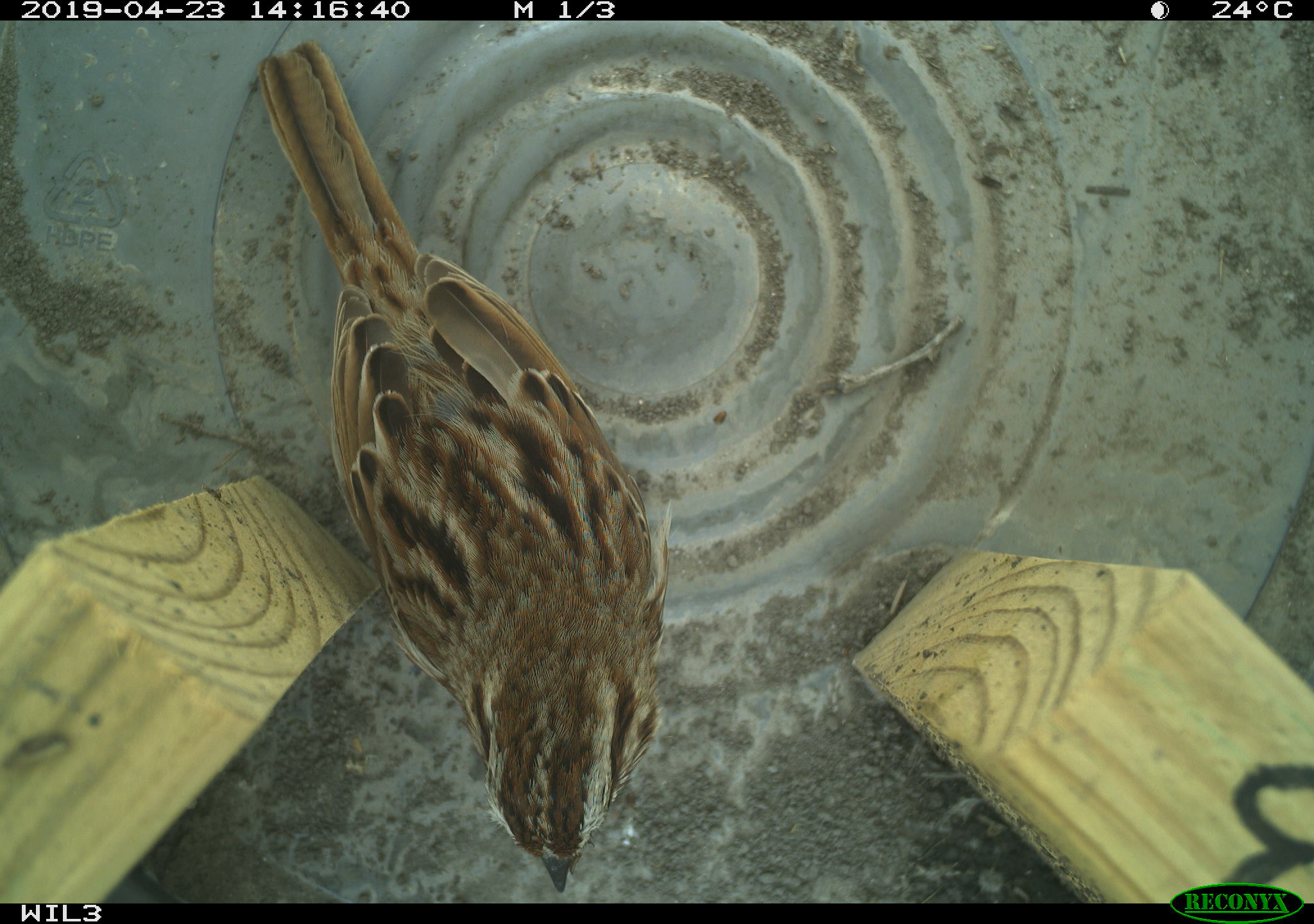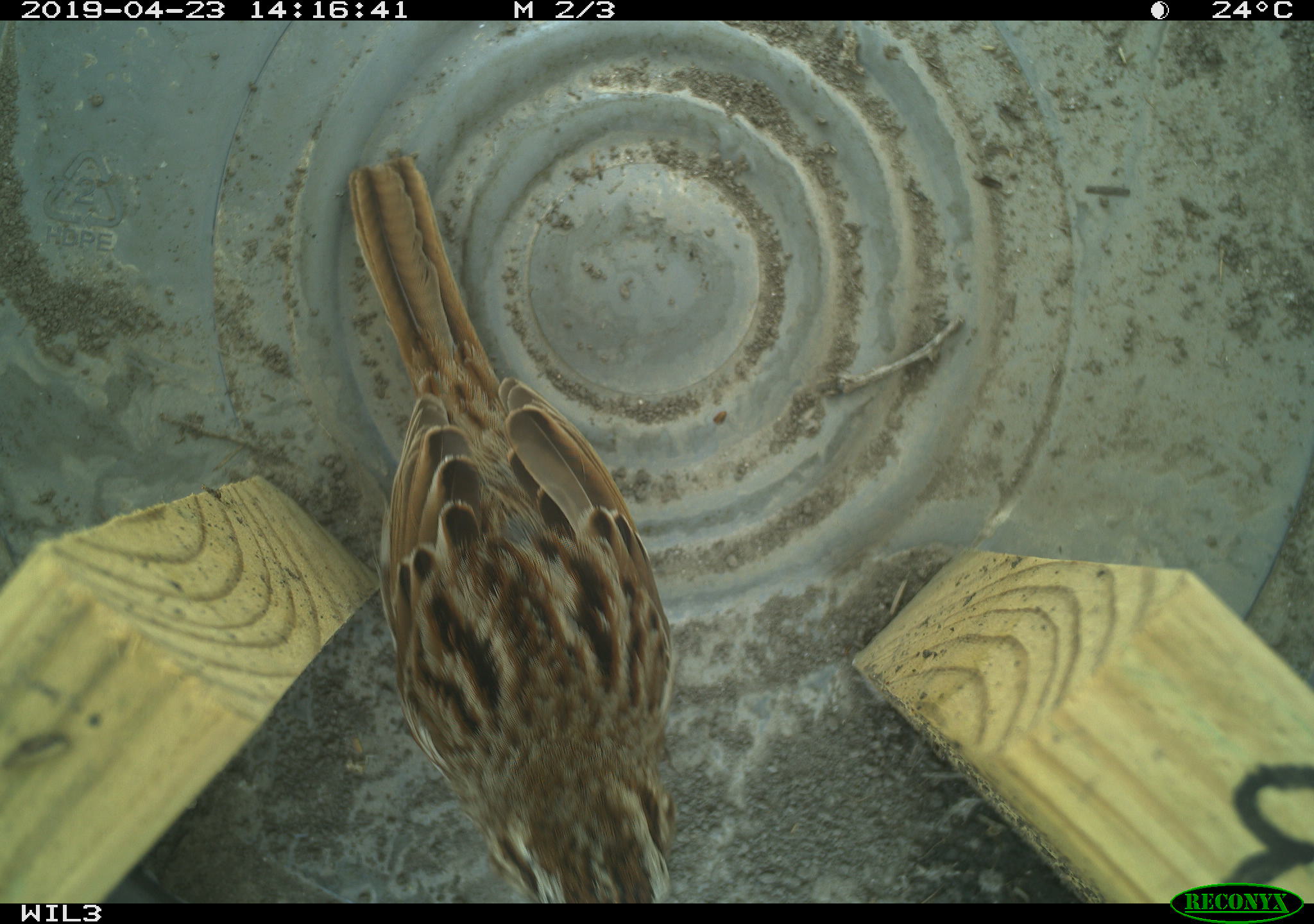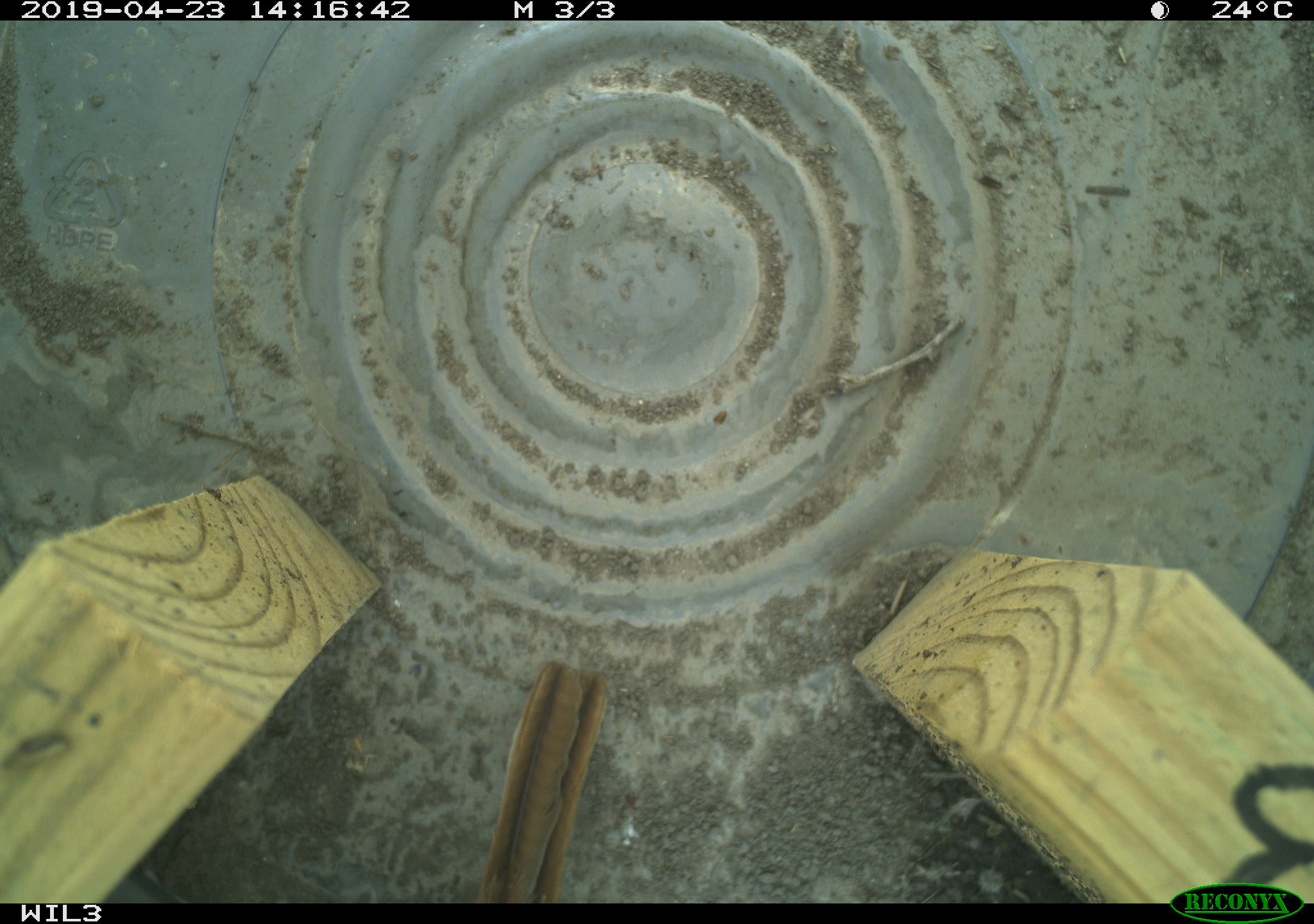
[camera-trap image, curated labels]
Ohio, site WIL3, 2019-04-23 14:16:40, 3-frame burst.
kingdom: Animalia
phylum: Chordata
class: Aves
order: Passeriformes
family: Passerellidae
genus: Melospiza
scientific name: Melospiza melodia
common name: song sparrow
Song sparrow (Melospiza melodia).